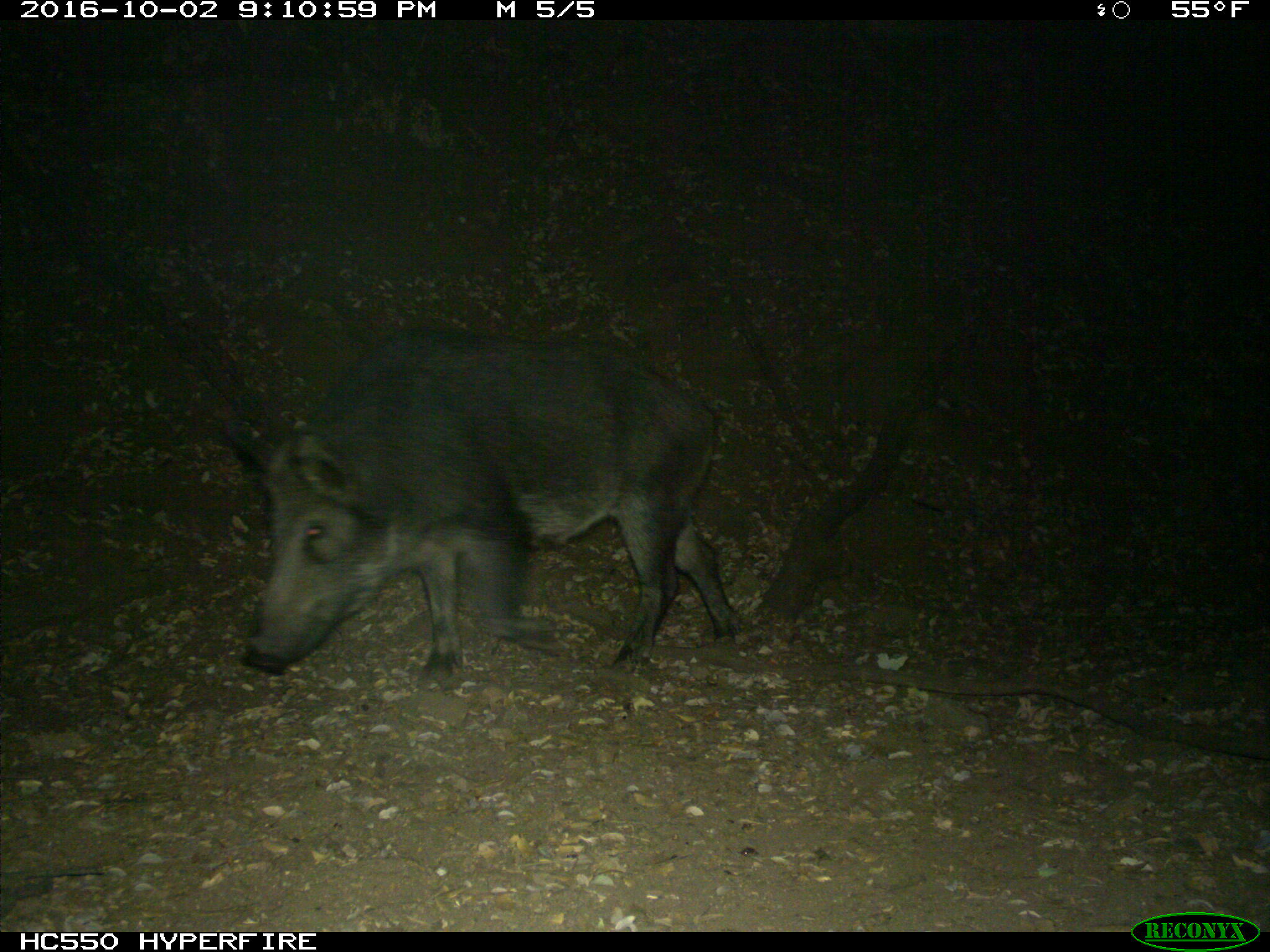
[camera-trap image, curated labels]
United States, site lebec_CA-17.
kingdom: Animalia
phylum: Chordata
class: Mammalia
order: Artiodactyla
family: Suidae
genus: Sus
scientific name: Sus scrofa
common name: wild boar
Sus scrofa (wild boar).